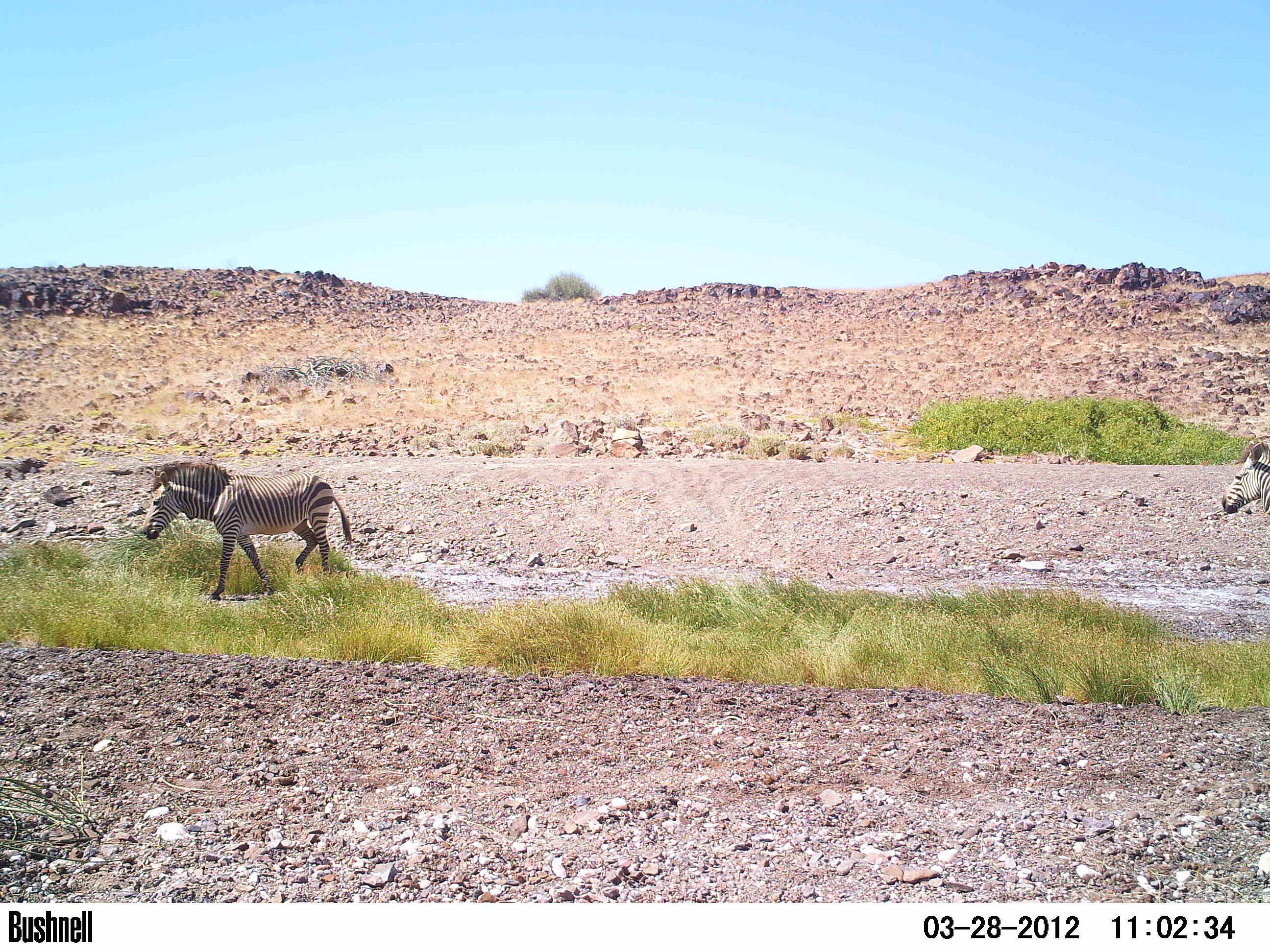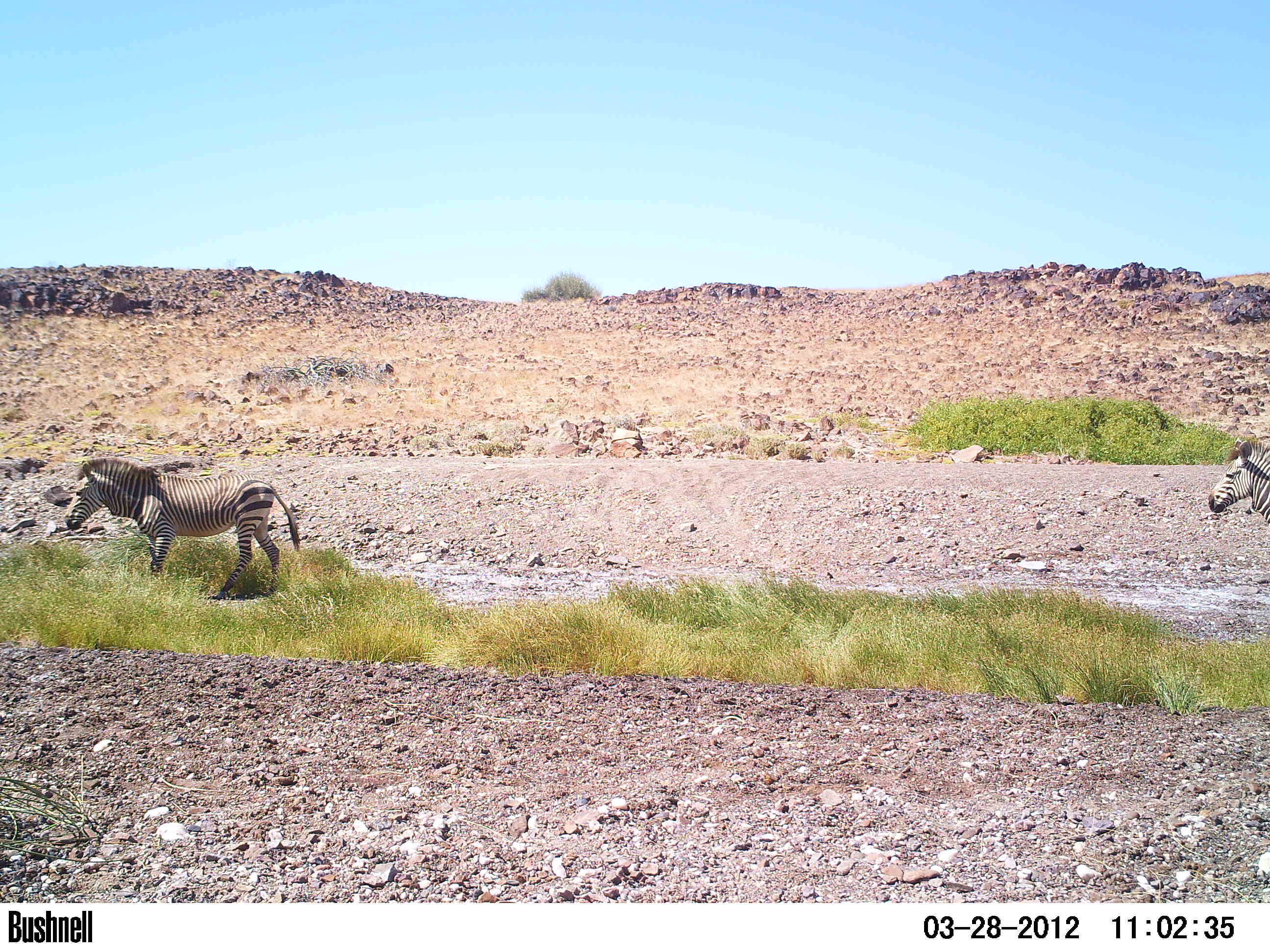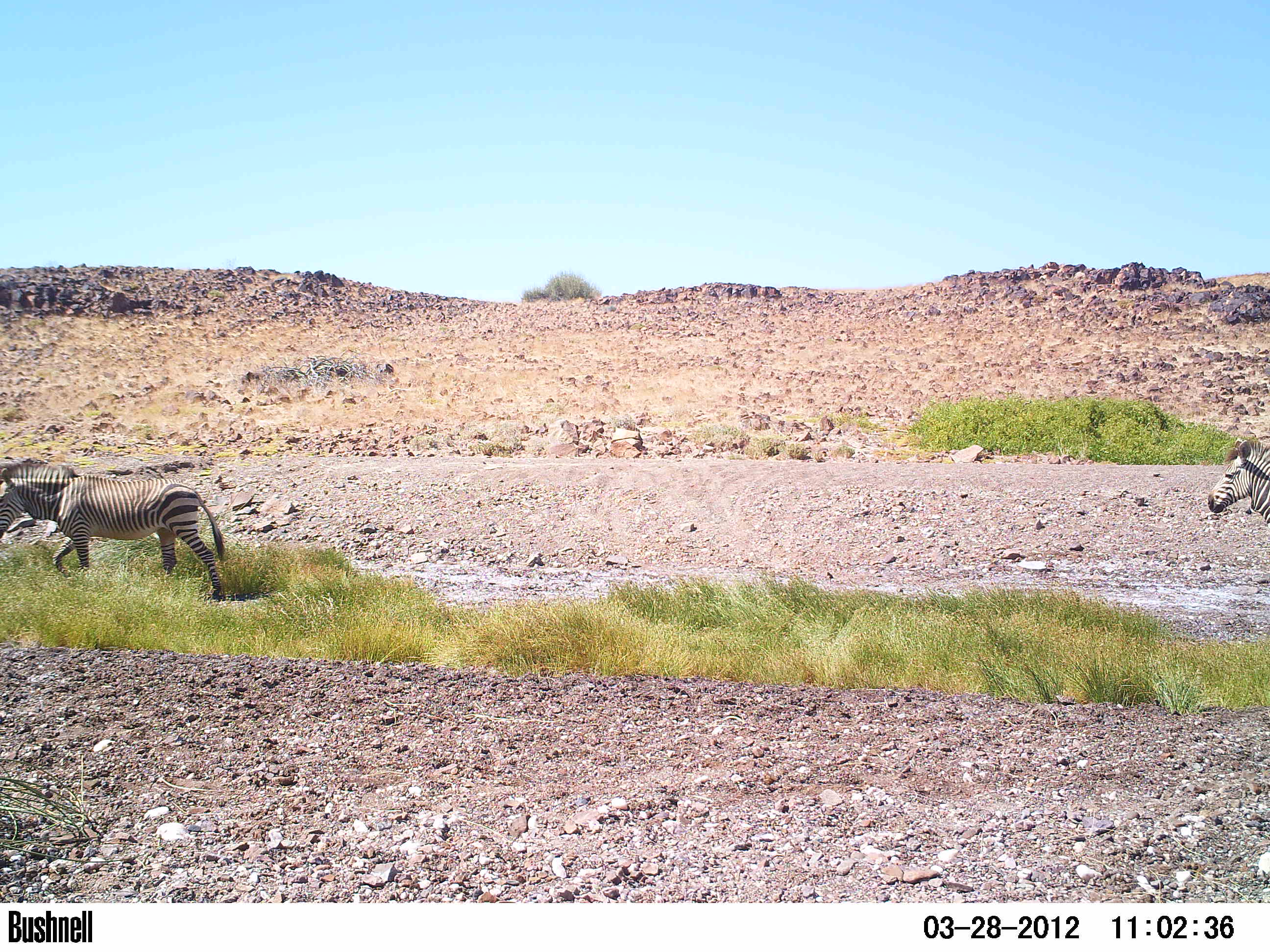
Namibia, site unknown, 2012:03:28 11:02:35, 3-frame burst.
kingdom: Animalia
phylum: Chordata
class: Mammalia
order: Perissodactyla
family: Equidae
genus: Equus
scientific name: Equus zebra hartmannae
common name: hartmann's mountain zebra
Equus zebra hartmannae (hartmann's mountain zebra).